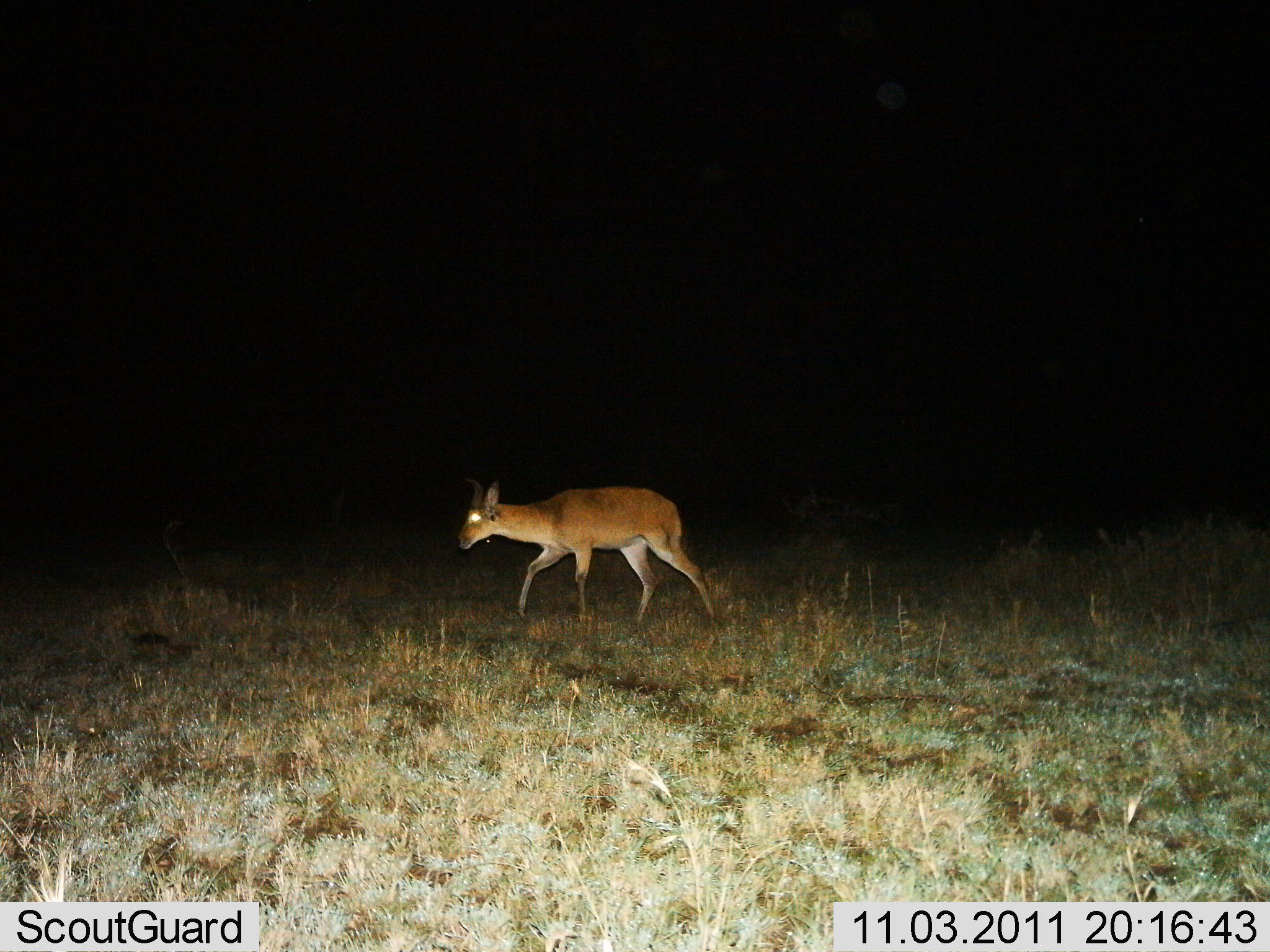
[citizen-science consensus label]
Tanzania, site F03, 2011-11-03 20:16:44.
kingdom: Animalia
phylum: Chordata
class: Mammalia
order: Artiodactyla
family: Bovidae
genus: Redunca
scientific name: Redunca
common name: reedbuck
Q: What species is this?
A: Reedbuck (Redunca).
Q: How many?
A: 1.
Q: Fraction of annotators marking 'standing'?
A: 18%.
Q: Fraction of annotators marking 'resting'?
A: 0%.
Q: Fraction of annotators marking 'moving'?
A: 82%.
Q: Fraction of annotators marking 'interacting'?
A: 0%.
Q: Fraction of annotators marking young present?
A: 0%.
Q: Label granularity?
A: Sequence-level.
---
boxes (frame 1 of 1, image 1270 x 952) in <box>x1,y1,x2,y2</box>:
animal: <box>455,477,717,636</box>